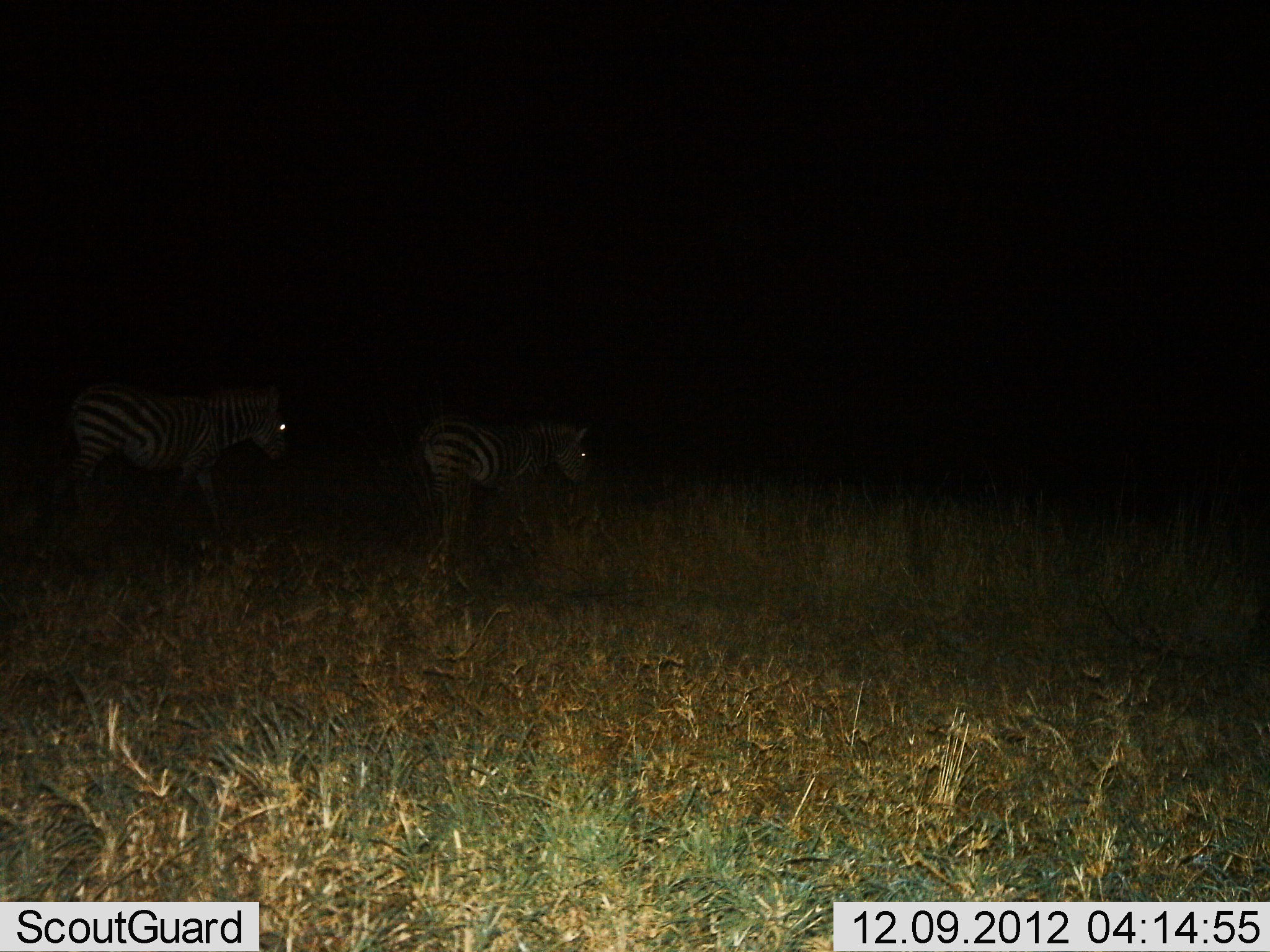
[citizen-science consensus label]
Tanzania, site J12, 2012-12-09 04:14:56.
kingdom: Animalia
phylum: Chordata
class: Mammalia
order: Perissodactyla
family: Equidae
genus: Equus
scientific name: Equus quagga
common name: plains zebra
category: zebra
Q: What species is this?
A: Zebra (plains zebra) (Equus quagga).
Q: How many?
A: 2.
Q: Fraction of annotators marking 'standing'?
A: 30%.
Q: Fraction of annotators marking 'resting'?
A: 0%.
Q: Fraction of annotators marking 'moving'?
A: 70%.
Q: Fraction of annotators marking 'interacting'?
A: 0%.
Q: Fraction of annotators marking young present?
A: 0%.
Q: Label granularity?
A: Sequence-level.